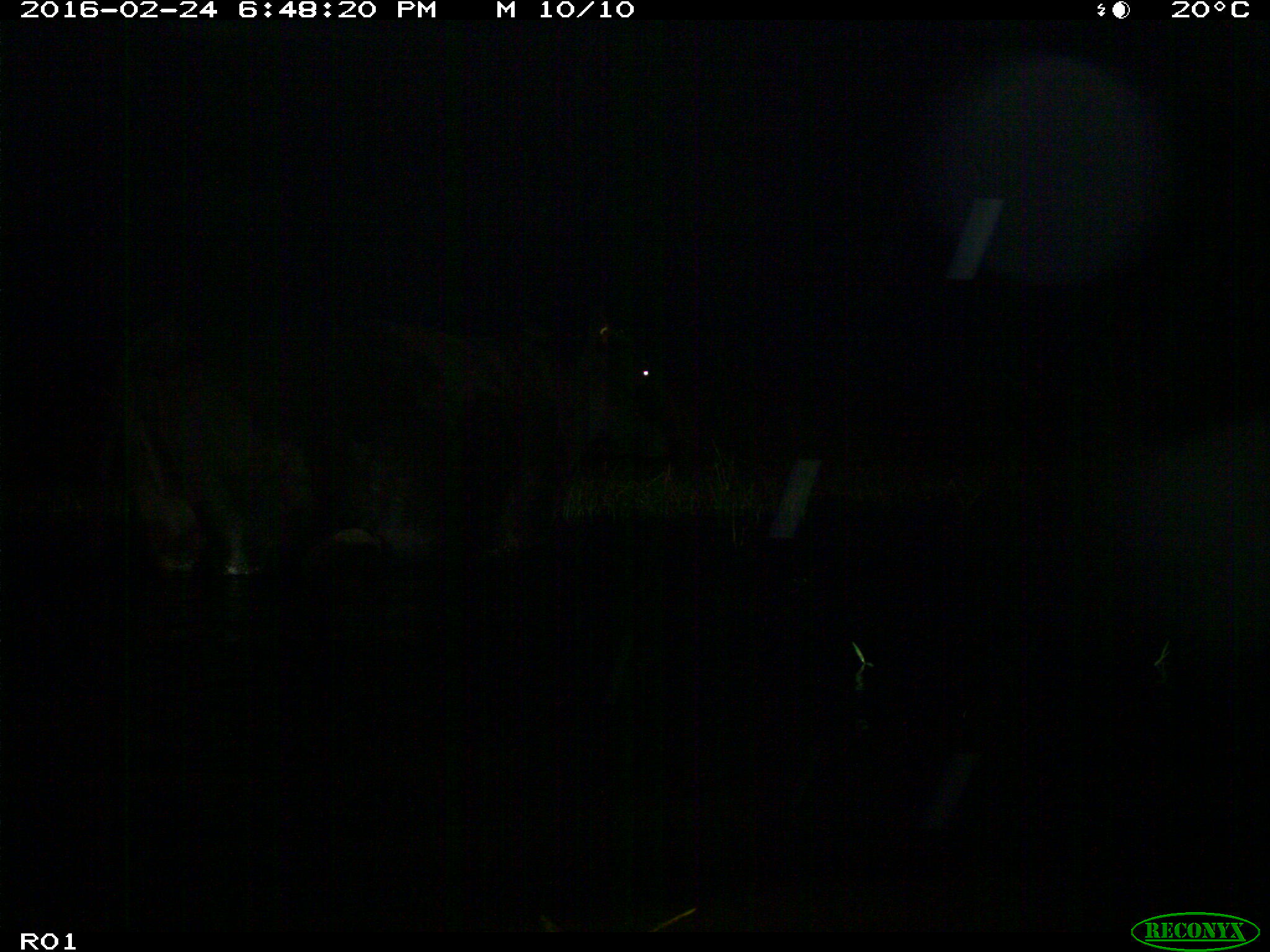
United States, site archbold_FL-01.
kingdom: Animalia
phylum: Chordata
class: Mammalia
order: Artiodactyla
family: Bovidae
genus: Bos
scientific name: Bos taurus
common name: domestic cow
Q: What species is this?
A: Bos taurus (domestic cow).